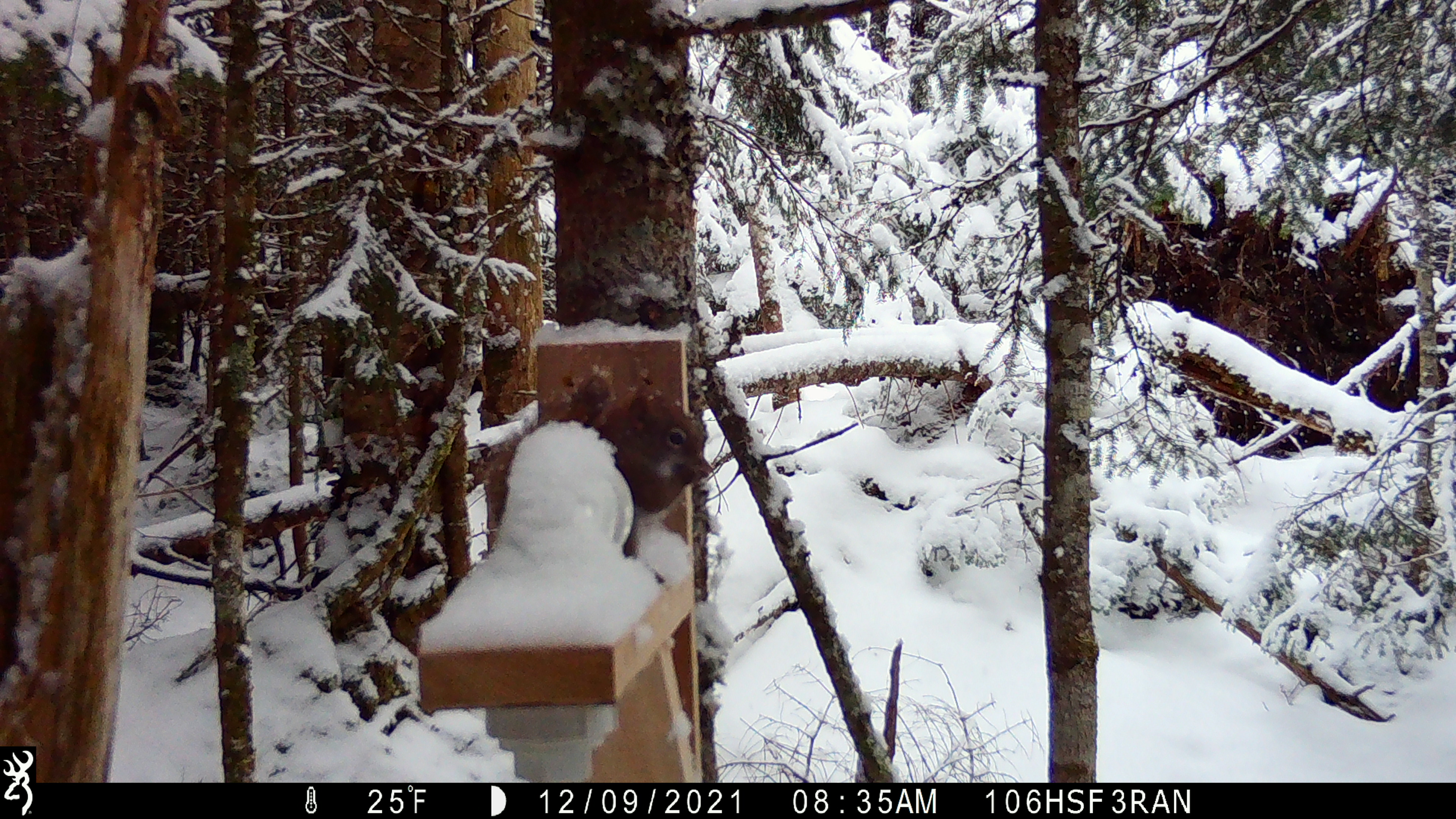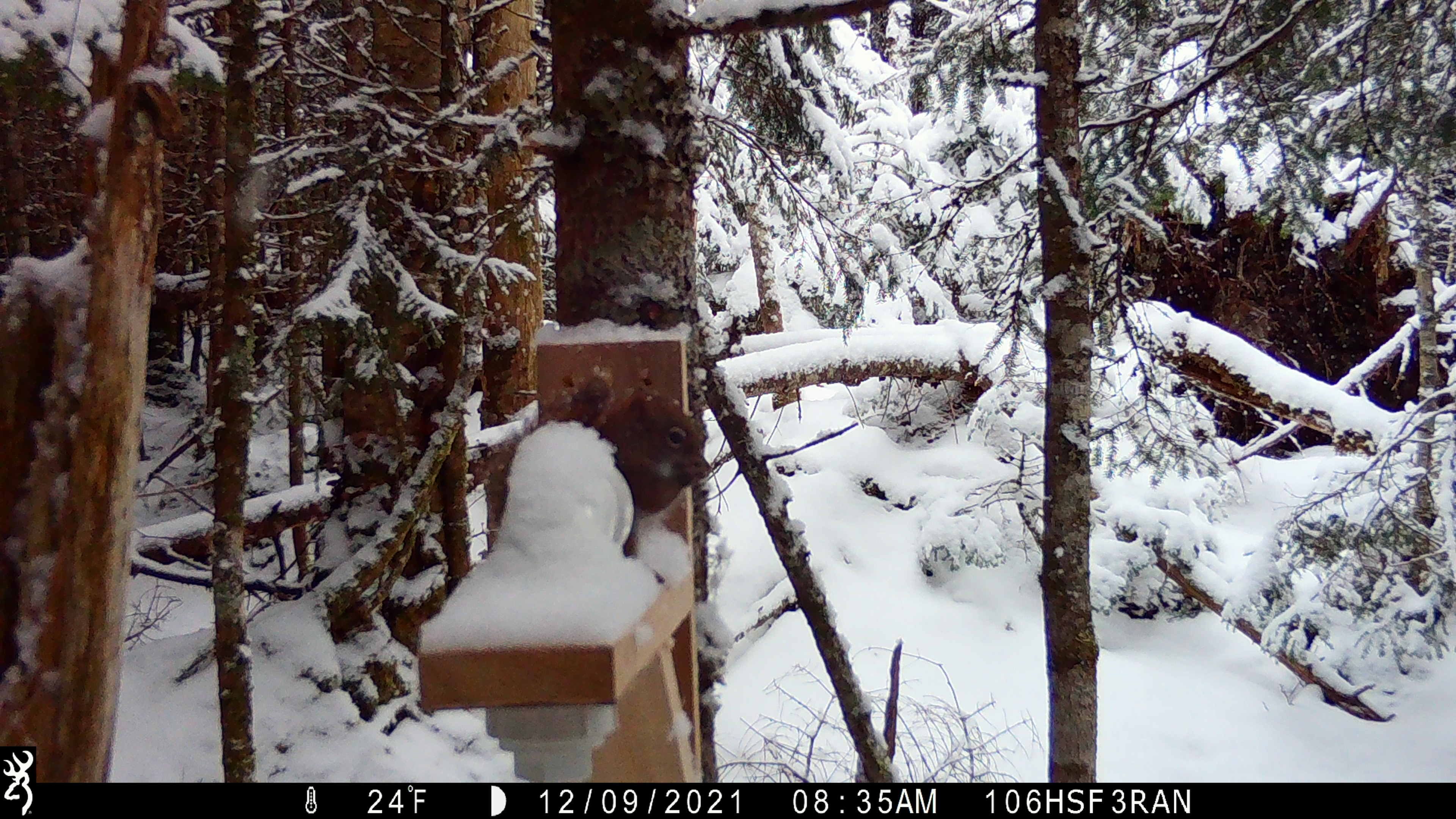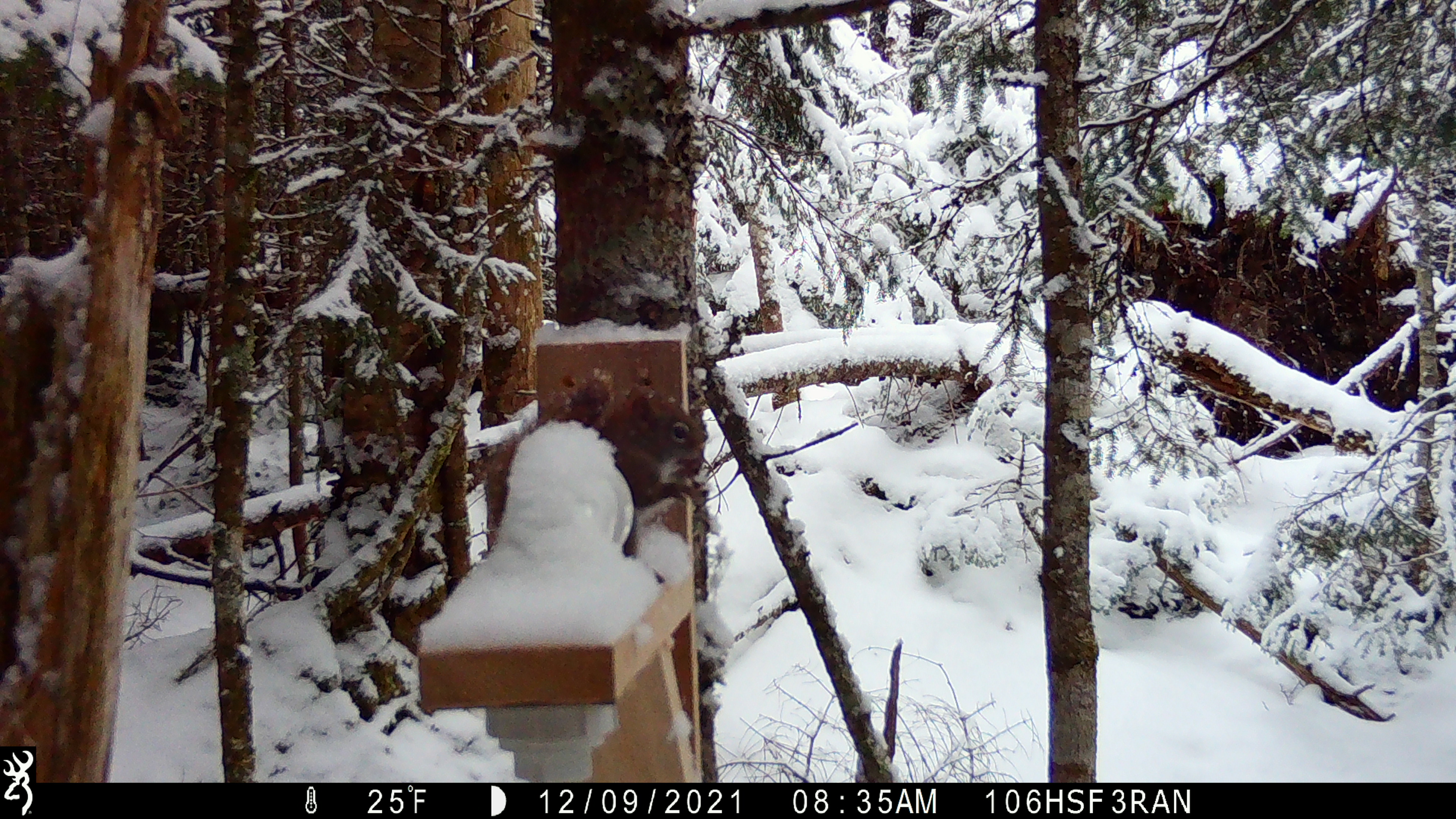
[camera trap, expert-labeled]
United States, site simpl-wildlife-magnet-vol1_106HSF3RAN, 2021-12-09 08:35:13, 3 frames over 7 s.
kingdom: Animalia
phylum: Chordata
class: Mammalia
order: Rodentia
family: Sciuridae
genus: Tamiasciurus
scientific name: Tamiasciurus hudsonicus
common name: red squirrel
Red squirrel (Tamiasciurus hudsonicus).